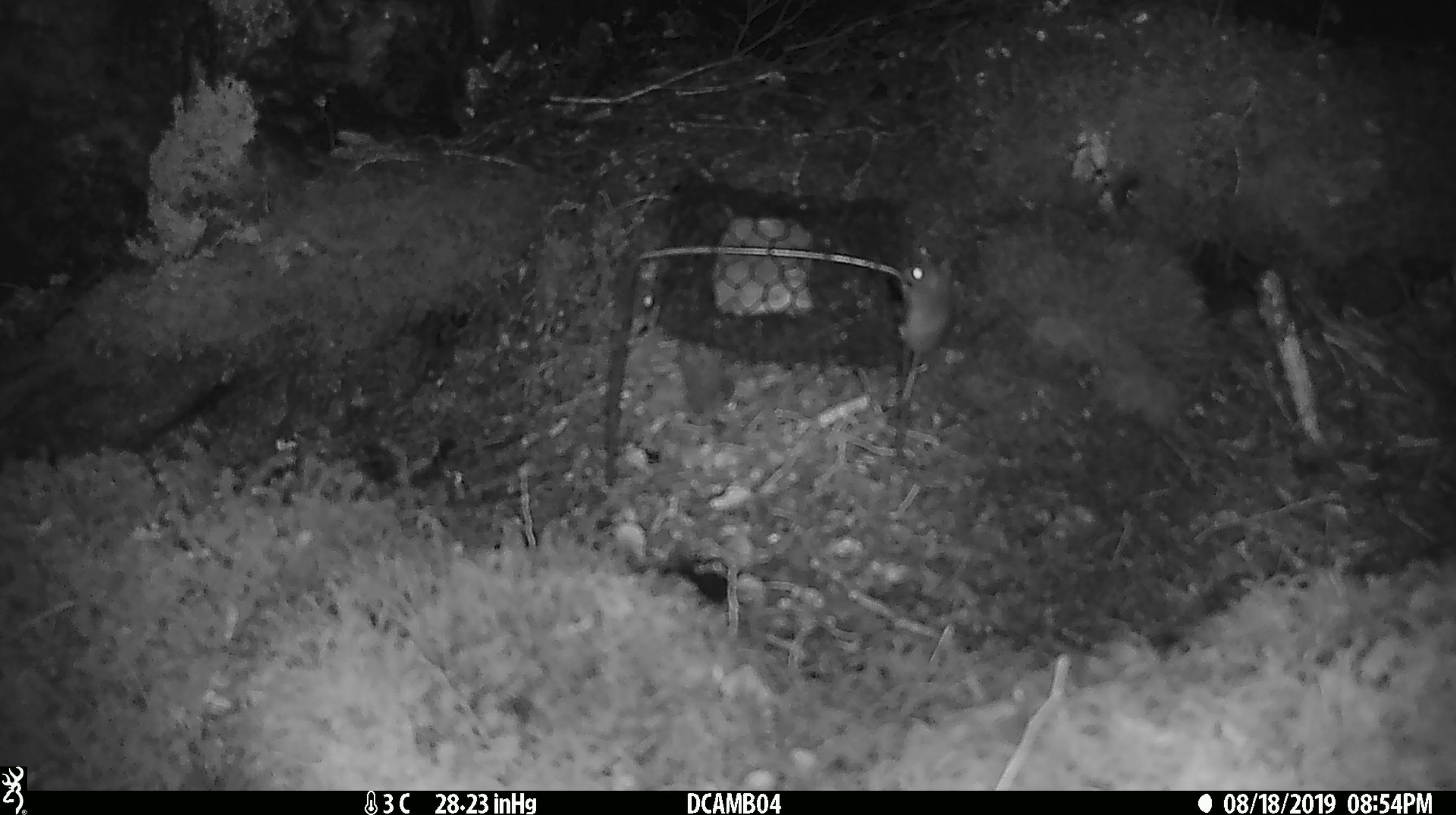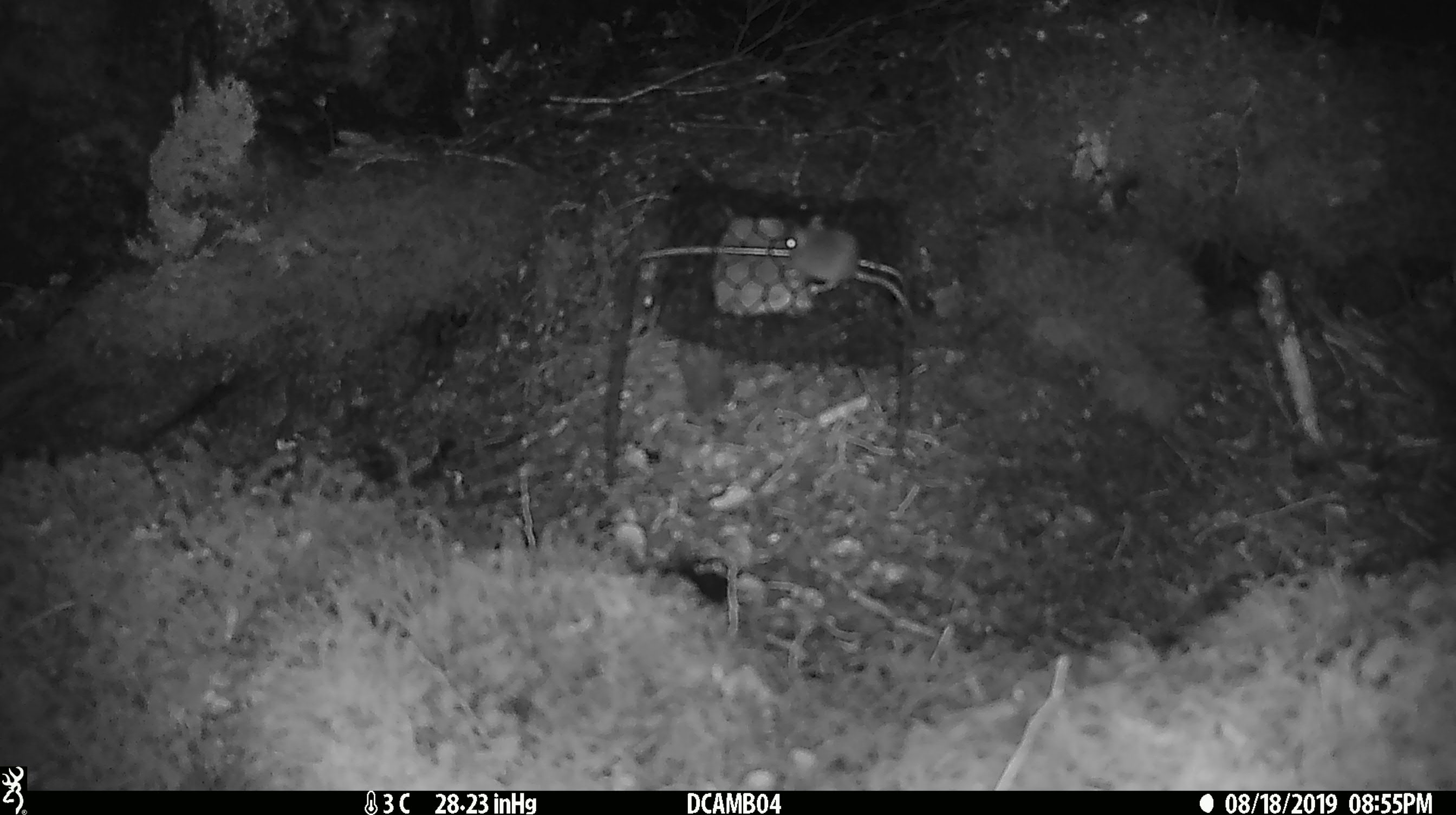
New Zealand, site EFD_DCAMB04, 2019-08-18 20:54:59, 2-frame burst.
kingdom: Animalia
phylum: Chordata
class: Mammalia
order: Rodentia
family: Muridae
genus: Mus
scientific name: Mus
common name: mouse